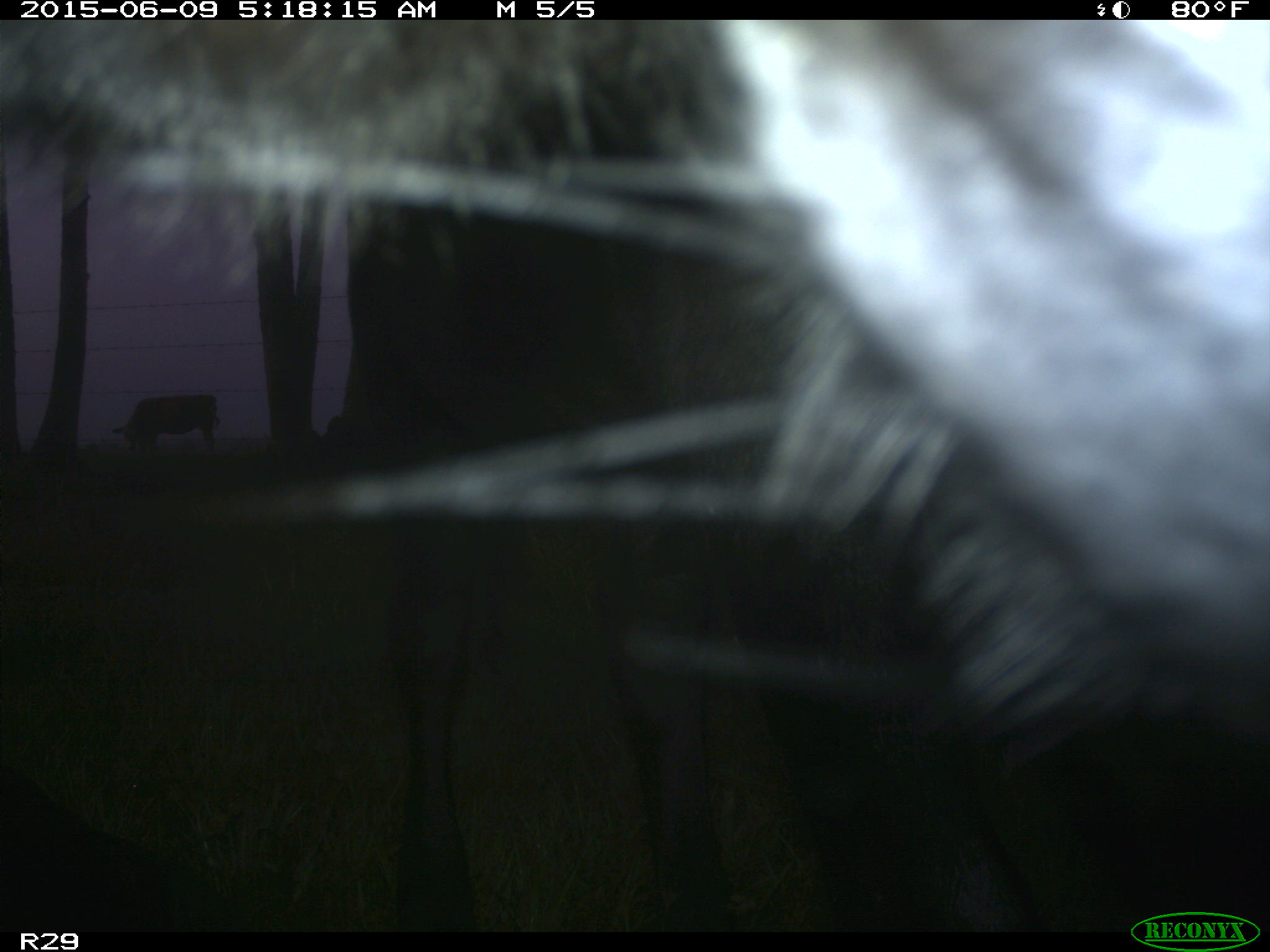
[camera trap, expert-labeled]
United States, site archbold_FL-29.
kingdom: Animalia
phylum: Chordata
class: Mammalia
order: Artiodactyla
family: Bovidae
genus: Bos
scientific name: Bos taurus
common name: domestic cow